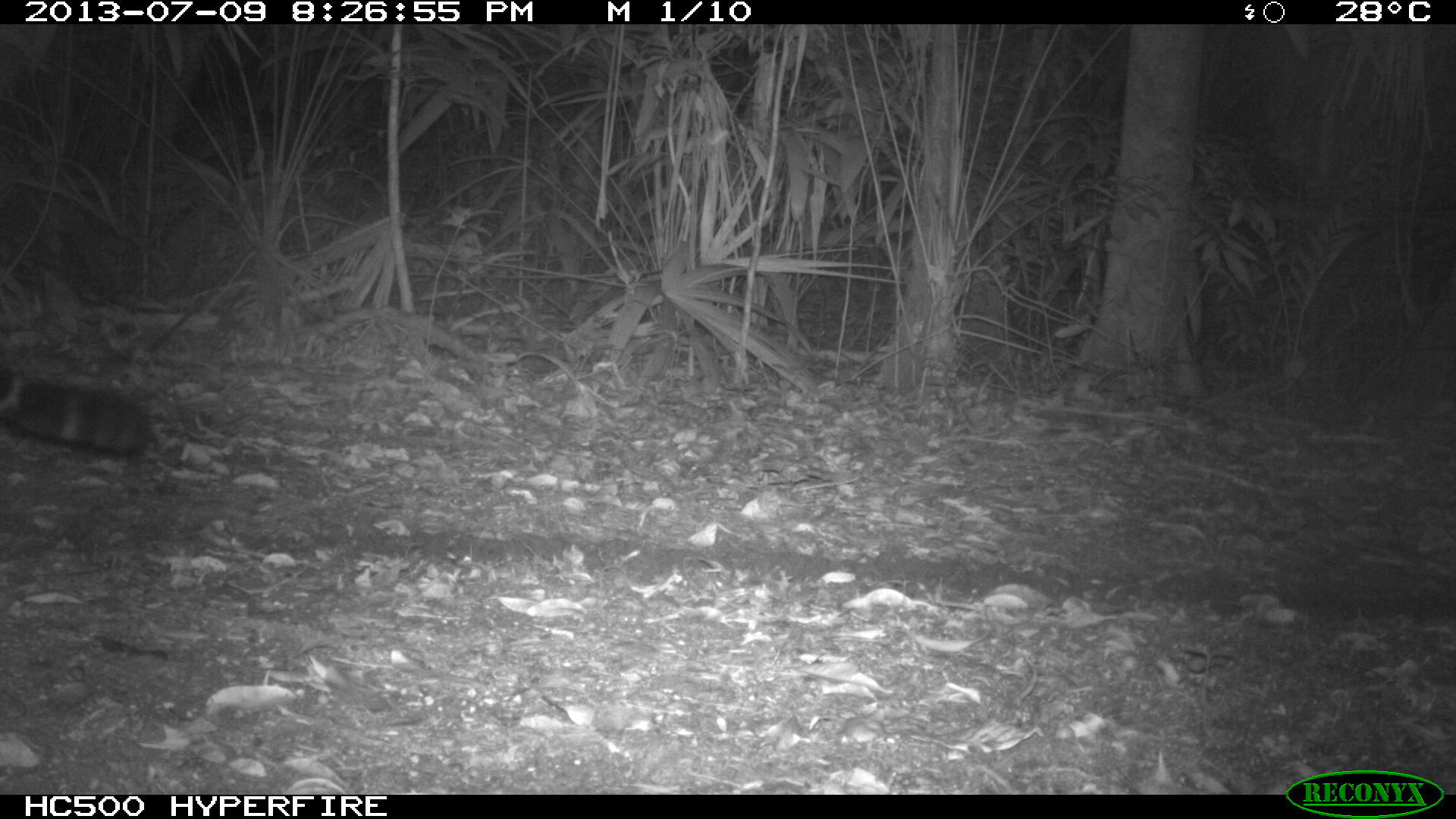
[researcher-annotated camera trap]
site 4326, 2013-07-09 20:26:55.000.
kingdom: Animalia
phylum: Chordata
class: Mammalia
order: Carnivora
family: Felidae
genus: Panthera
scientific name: Panthera onca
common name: jaguar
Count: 1.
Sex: male.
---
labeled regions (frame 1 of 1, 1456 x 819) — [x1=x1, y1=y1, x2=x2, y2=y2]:
panthera onca: [x1=0, y1=359, x2=152, y2=455]